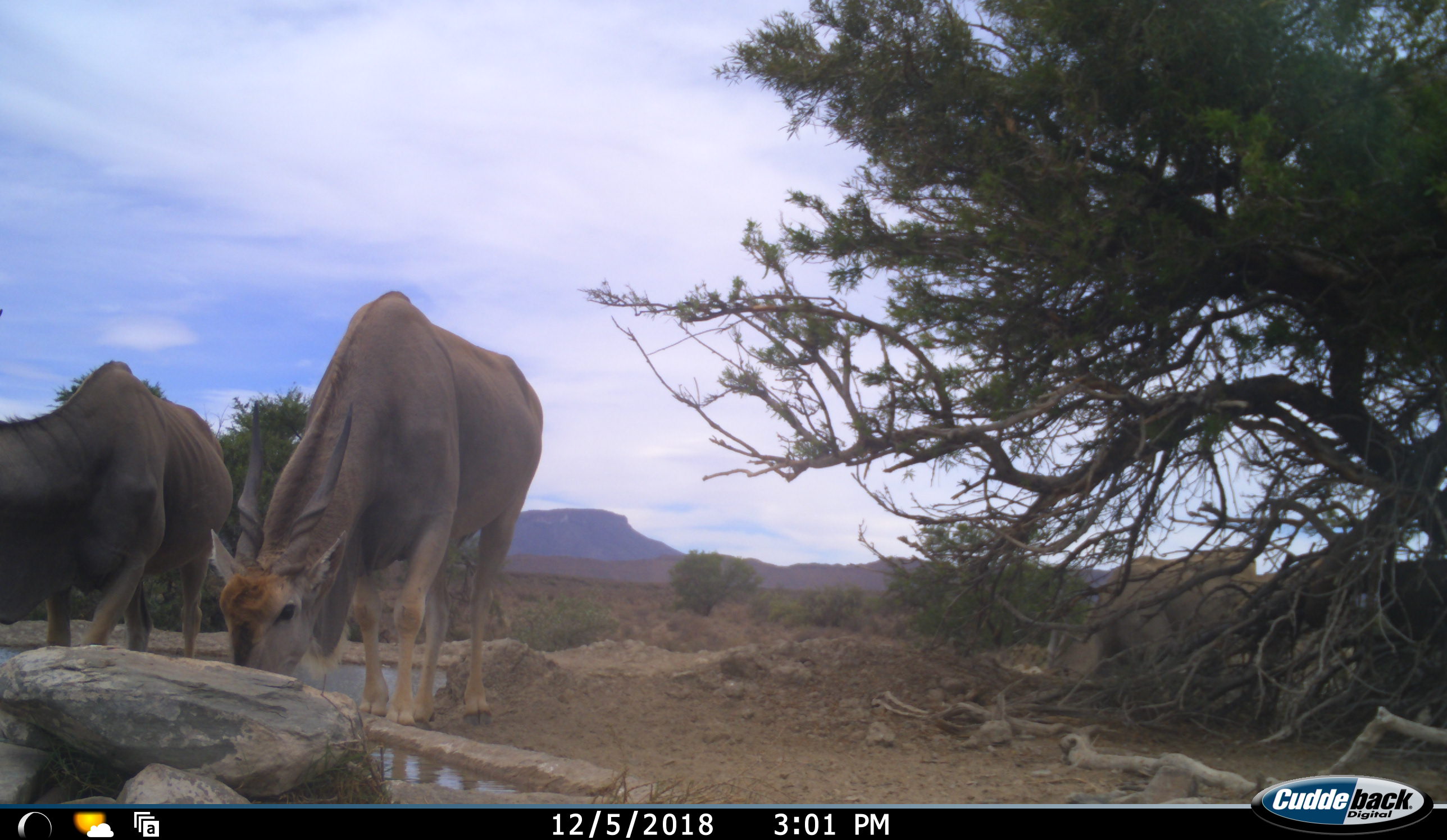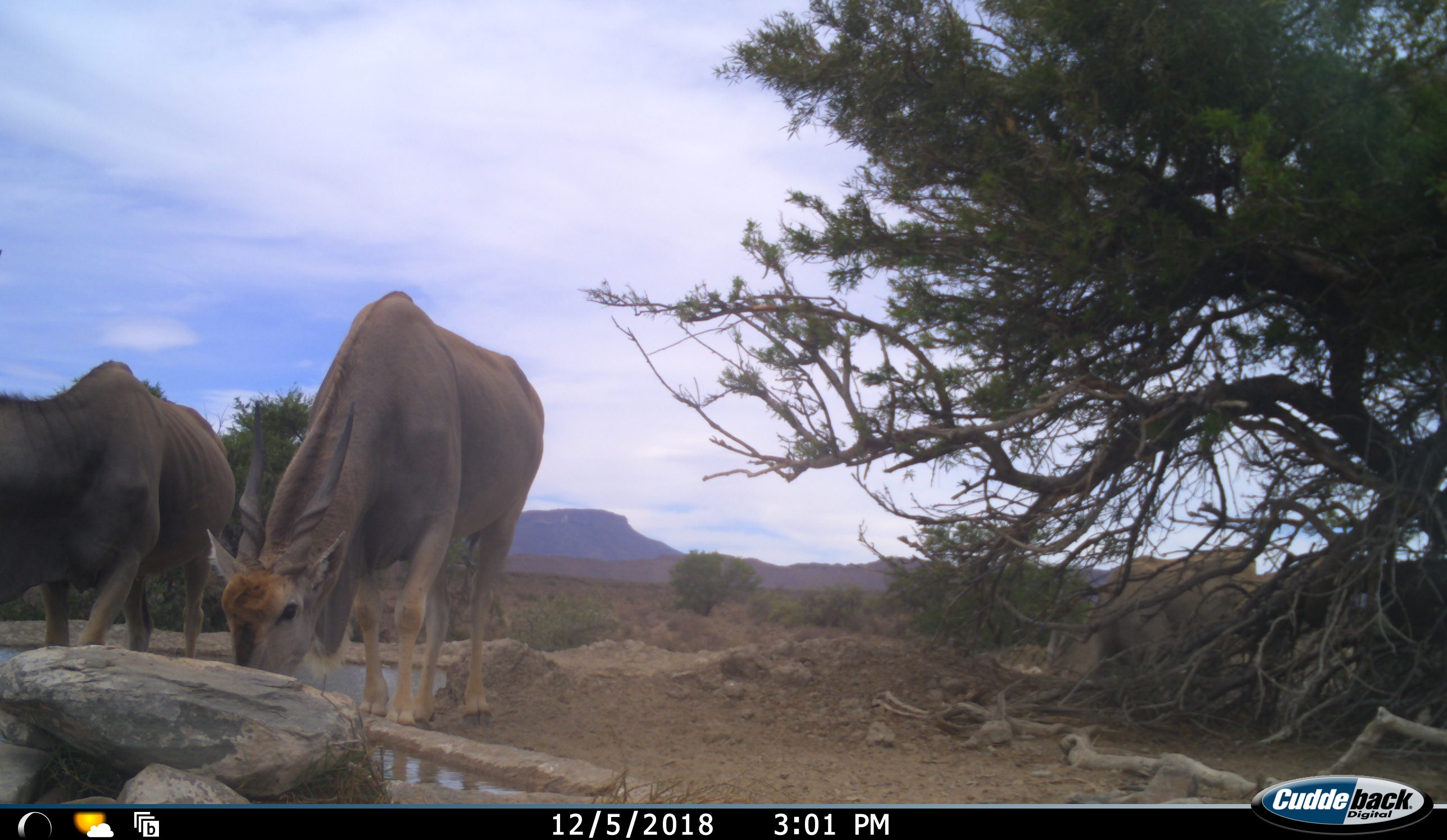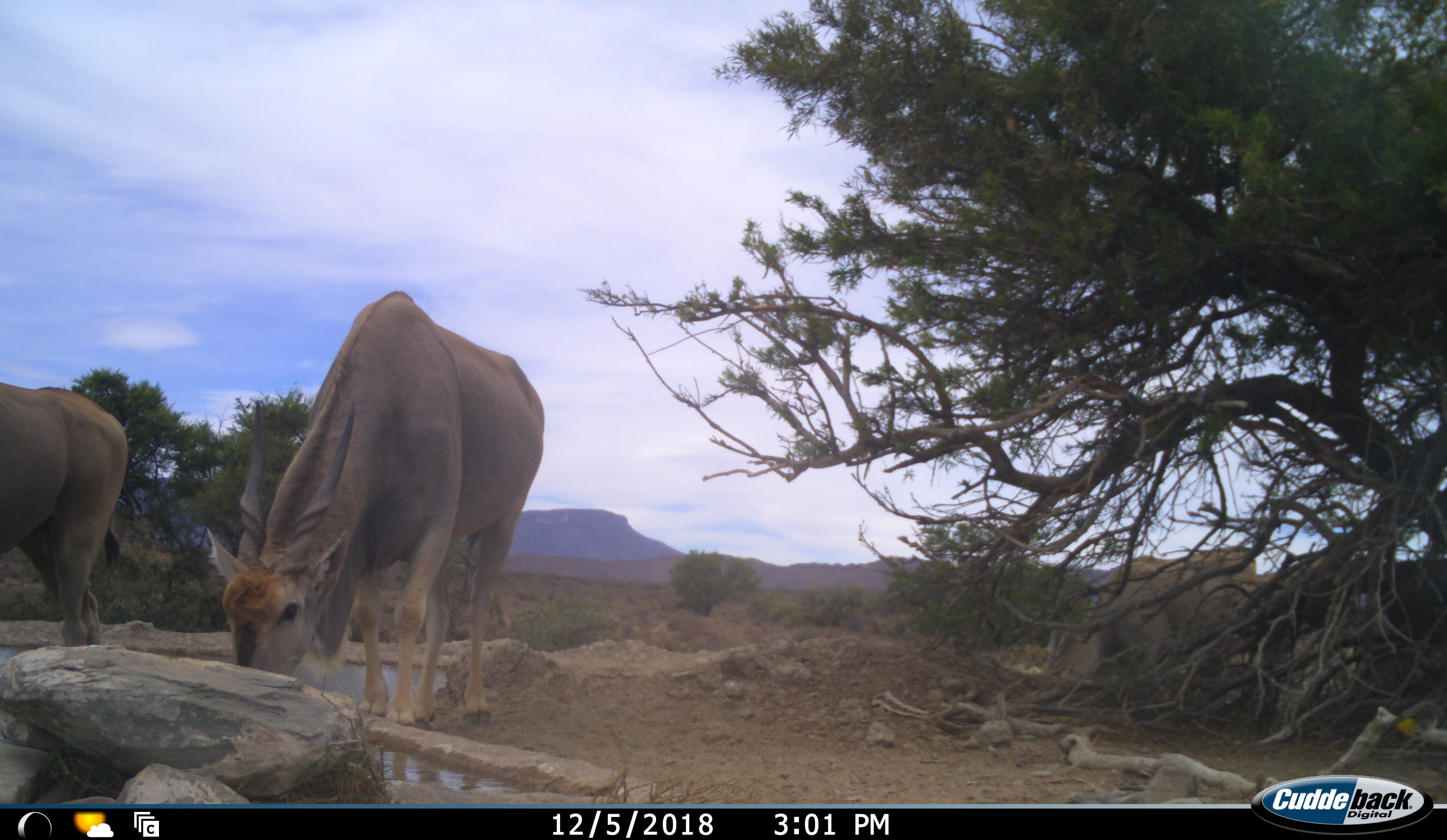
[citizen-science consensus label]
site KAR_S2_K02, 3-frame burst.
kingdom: Animalia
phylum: Chordata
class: Mammalia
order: Artiodactyla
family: Bovidae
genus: Tragelaphus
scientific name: Tragelaphus oryx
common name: eland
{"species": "eland (Tragelaphus oryx)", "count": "3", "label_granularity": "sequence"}